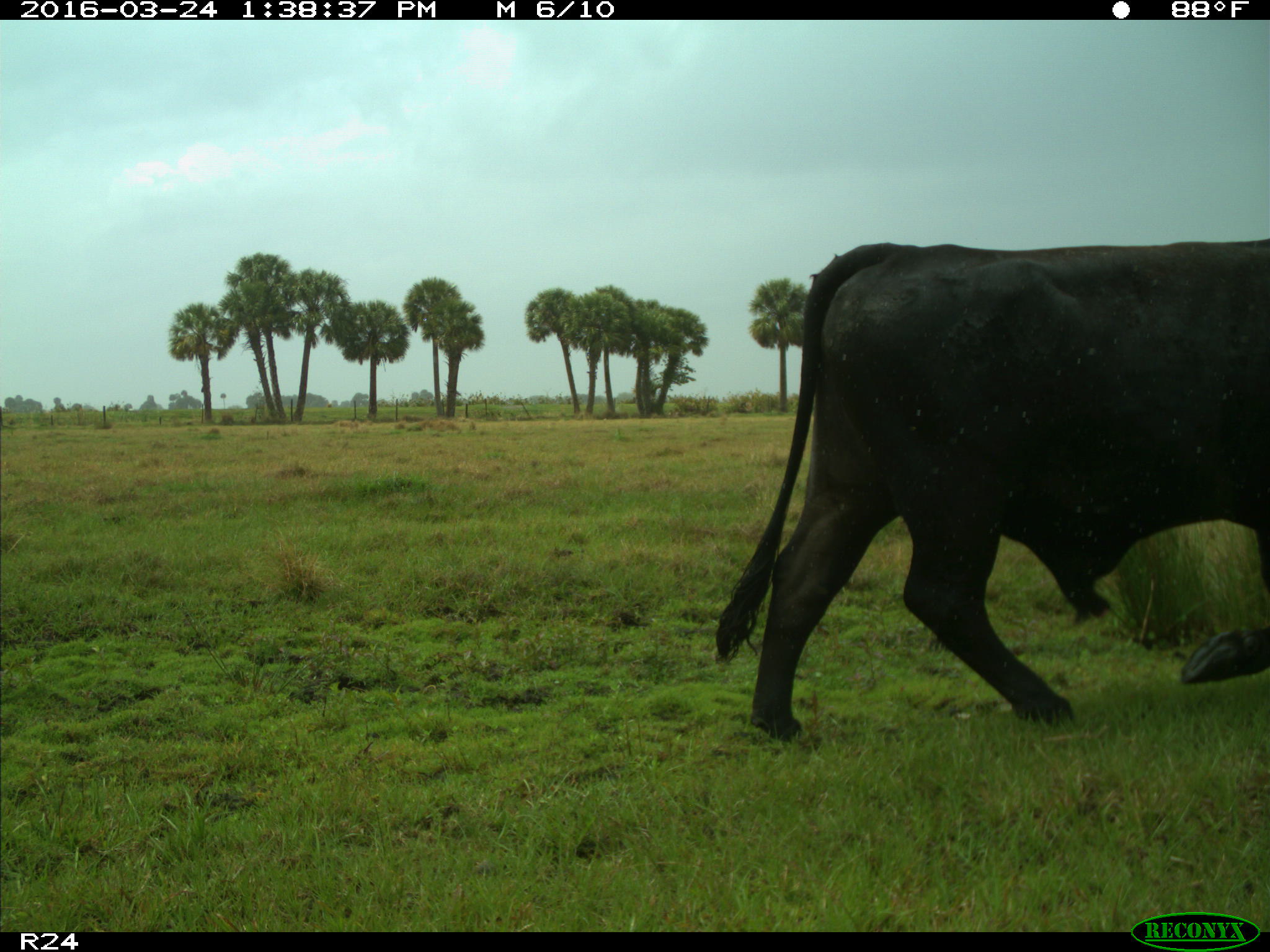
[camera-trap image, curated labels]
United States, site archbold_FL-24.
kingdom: Animalia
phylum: Chordata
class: Mammalia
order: Artiodactyla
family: Bovidae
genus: Bos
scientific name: Bos taurus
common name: domestic cow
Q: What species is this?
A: Bos taurus (domestic cow).